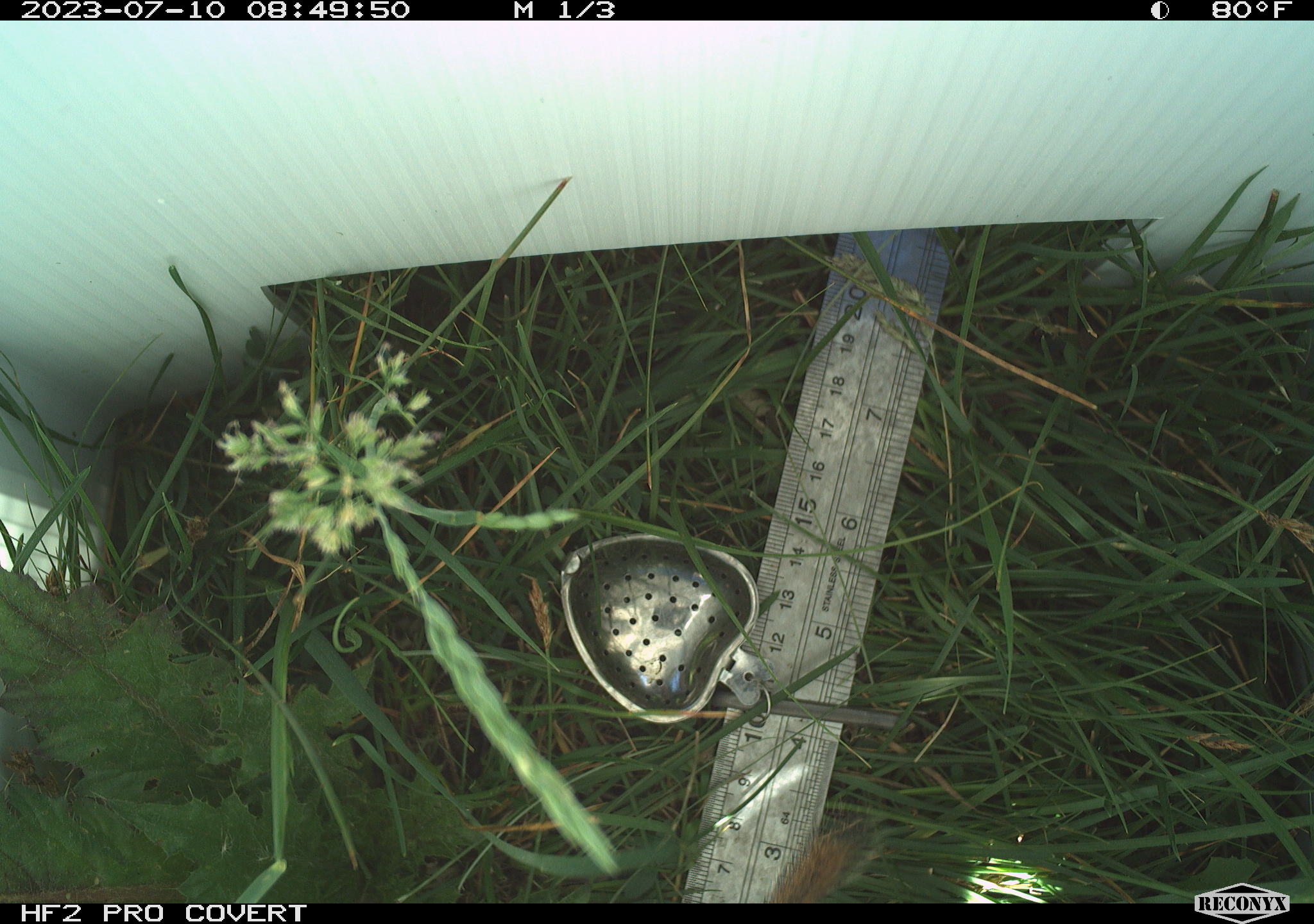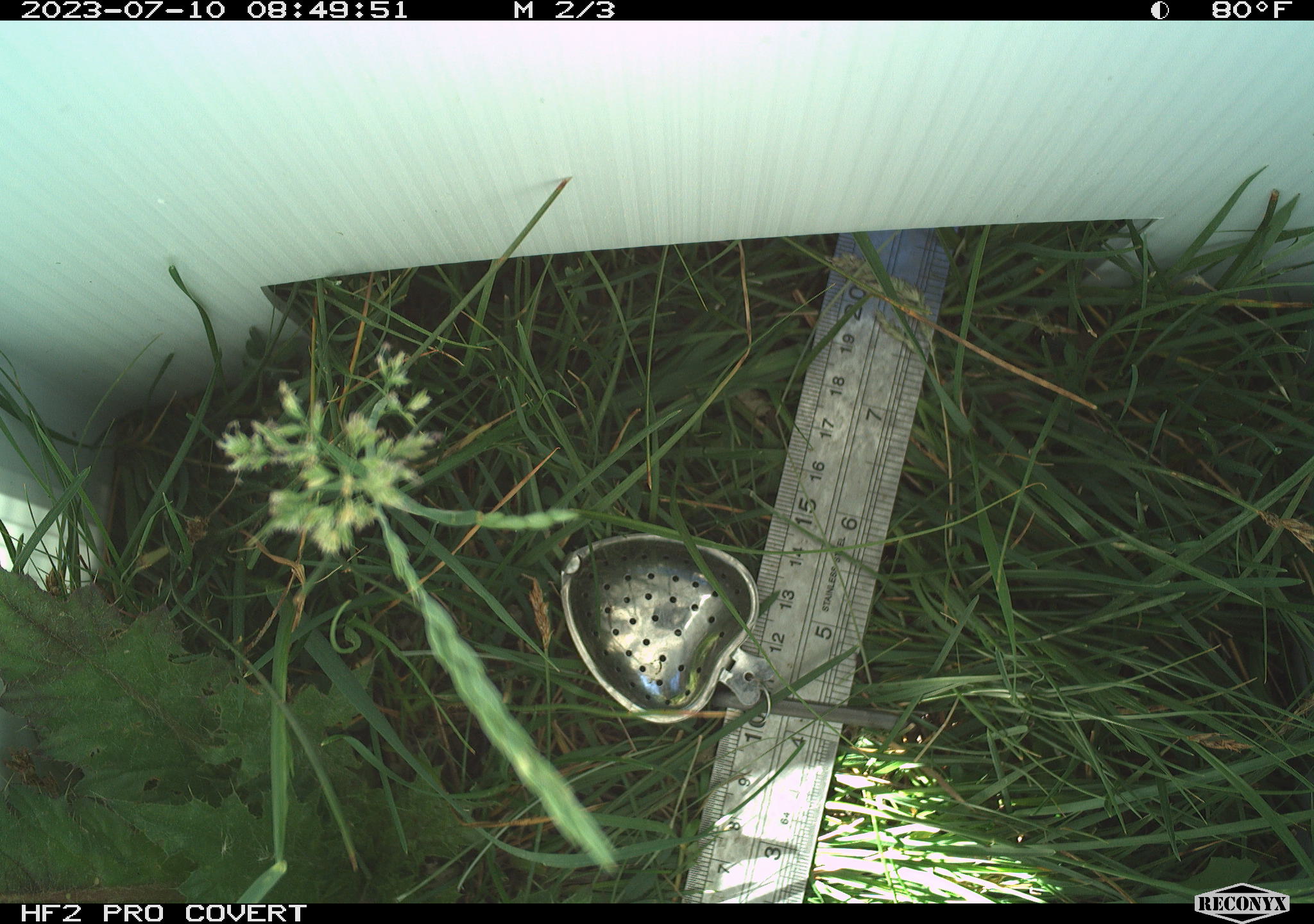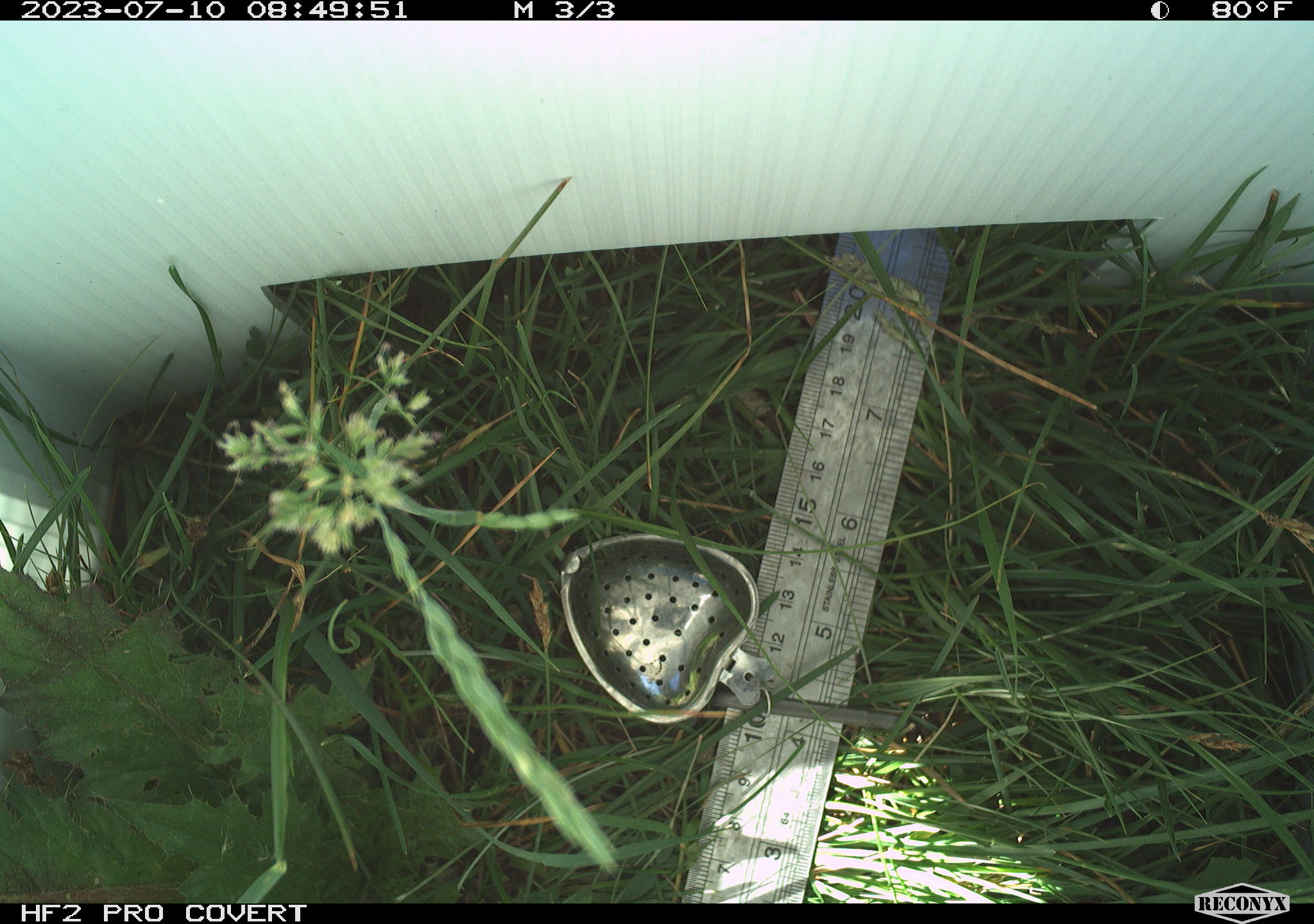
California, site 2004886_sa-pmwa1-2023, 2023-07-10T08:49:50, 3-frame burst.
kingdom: Animalia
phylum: Chordata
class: Mammalia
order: Rodentia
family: Sciuridae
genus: Urocitellus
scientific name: Urocitellus beldingi beldingi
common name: belding's ground squirrel